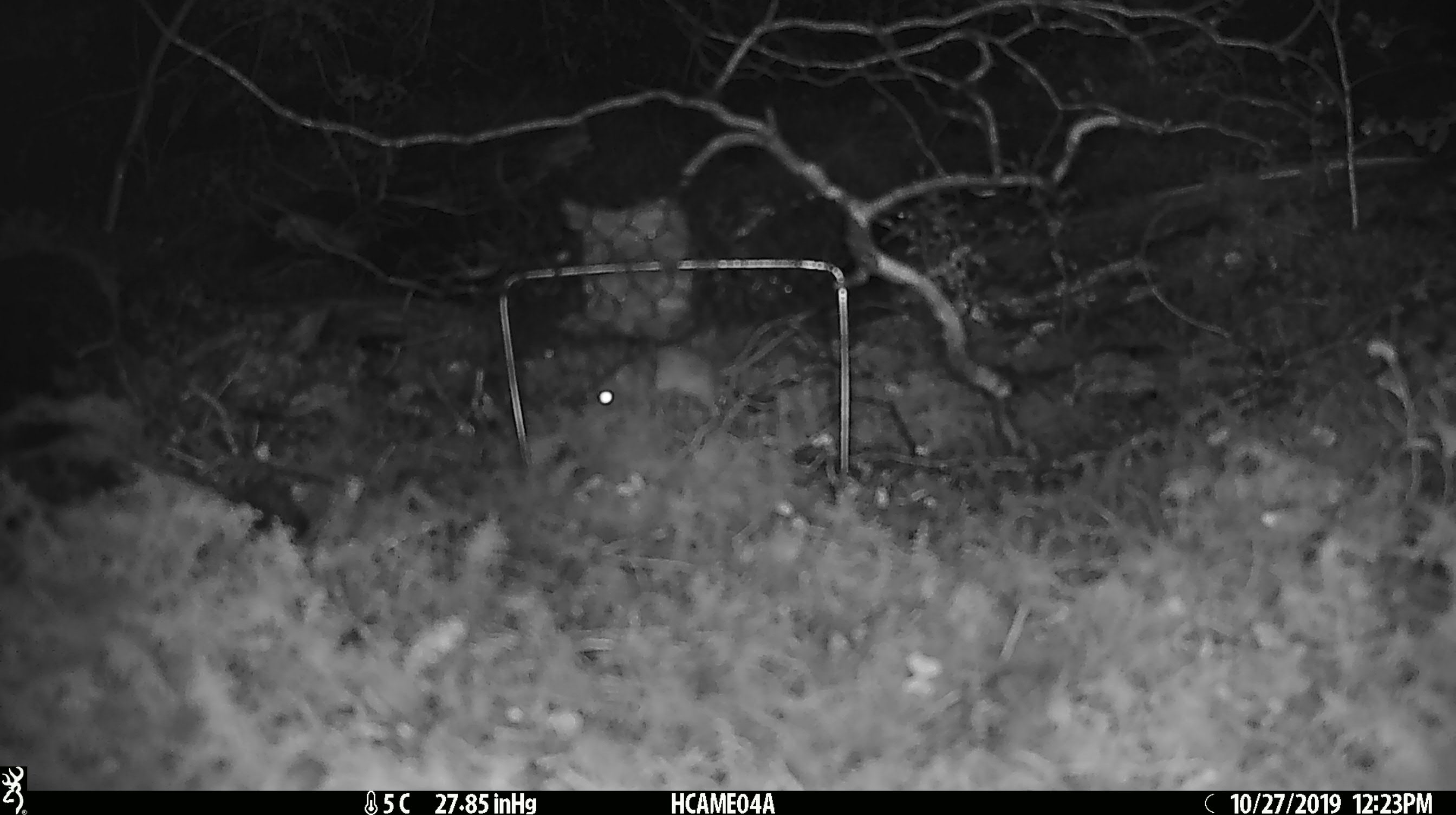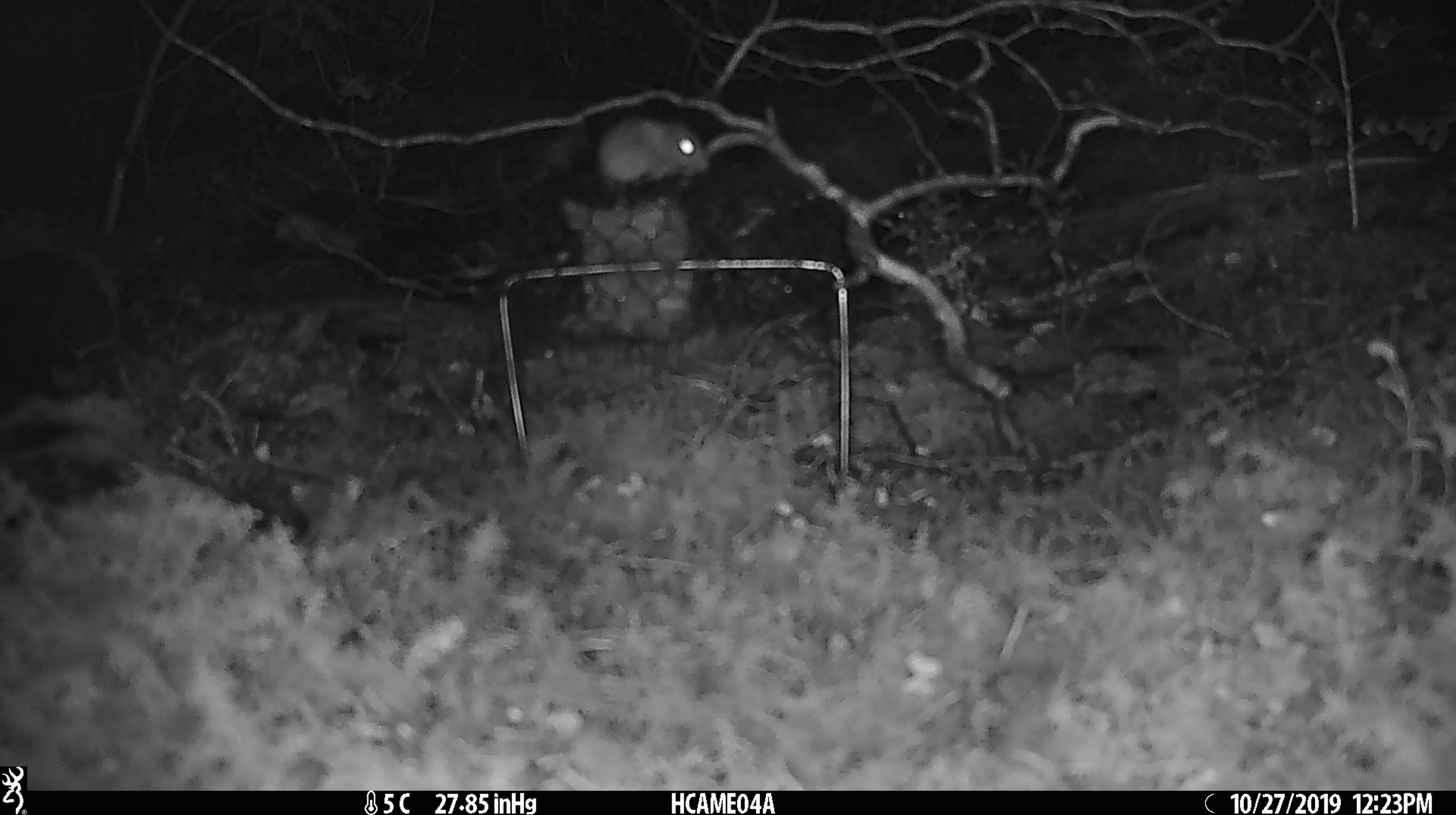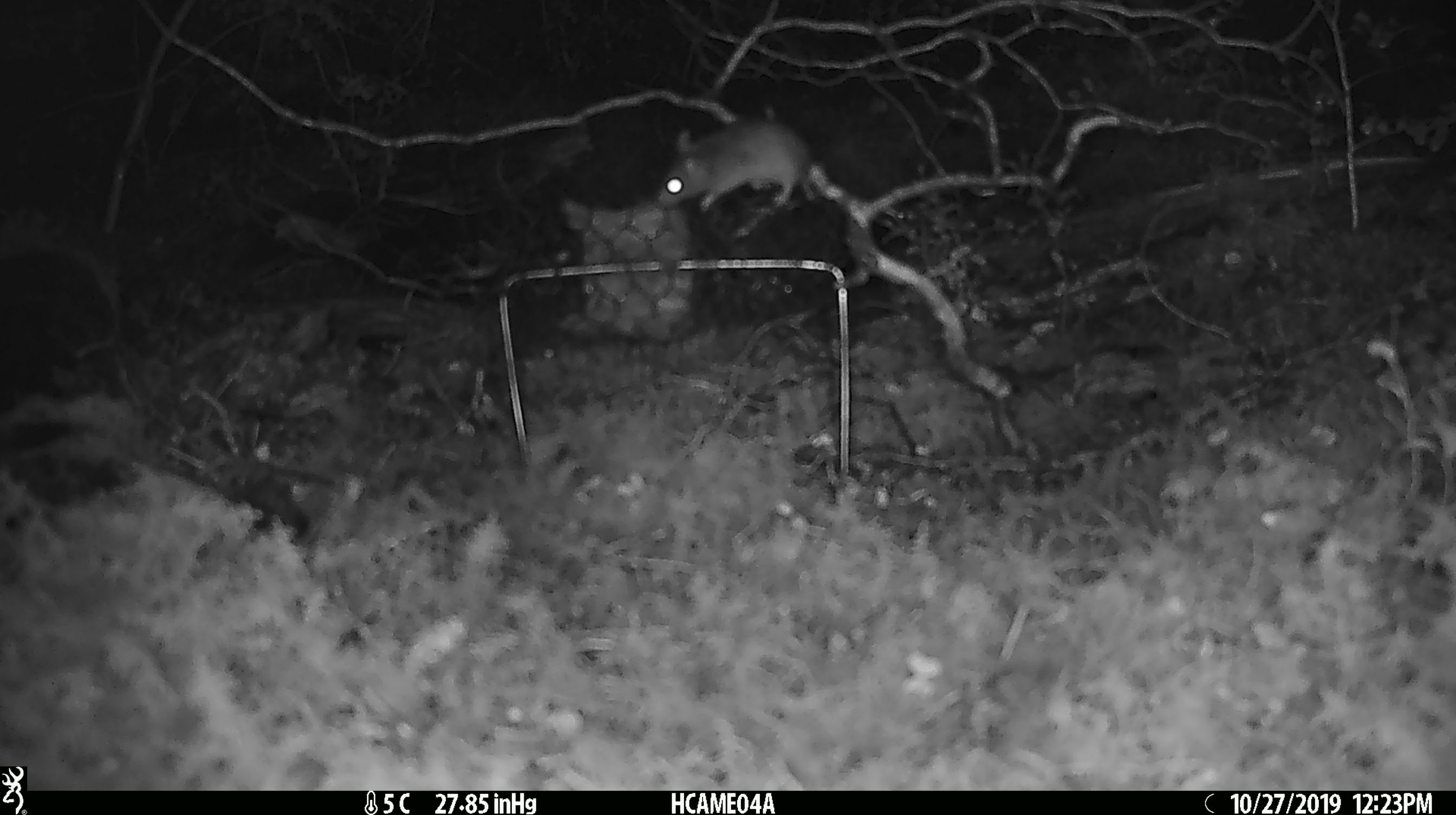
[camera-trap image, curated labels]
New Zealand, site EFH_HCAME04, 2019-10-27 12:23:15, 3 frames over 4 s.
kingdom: Animalia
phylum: Chordata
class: Mammalia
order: Rodentia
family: Muridae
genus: Mus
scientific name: Mus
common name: mouse